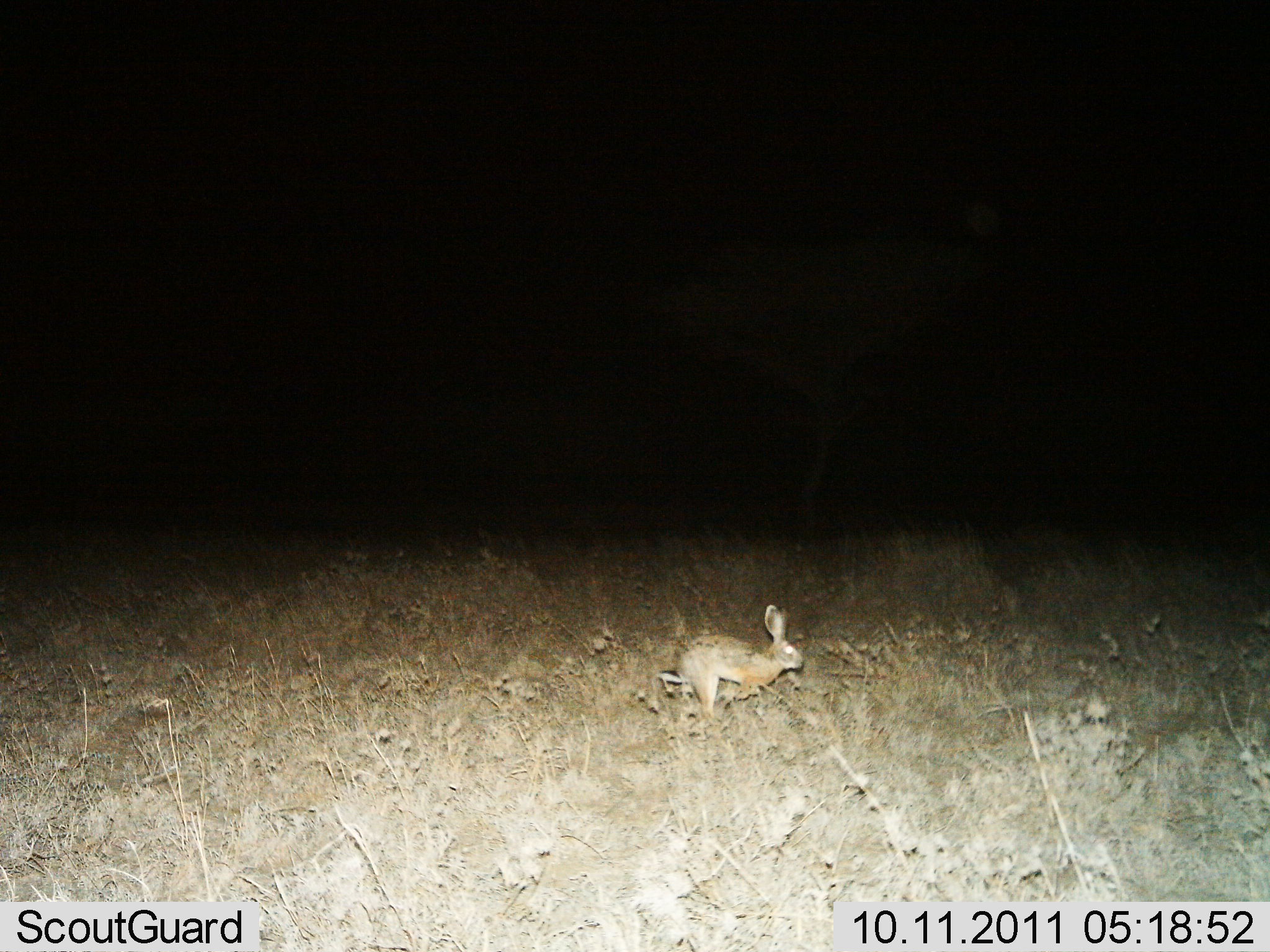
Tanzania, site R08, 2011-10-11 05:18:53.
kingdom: Animalia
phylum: Chordata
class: Mammalia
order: Lagomorpha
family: Leporidae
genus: Lepus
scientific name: Lepus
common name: hare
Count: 1.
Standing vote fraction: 0%.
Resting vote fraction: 0%.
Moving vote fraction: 100%.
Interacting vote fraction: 0%.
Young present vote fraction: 0%.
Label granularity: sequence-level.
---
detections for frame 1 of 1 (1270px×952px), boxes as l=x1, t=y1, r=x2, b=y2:
animal: l=659, t=602, r=805, b=734